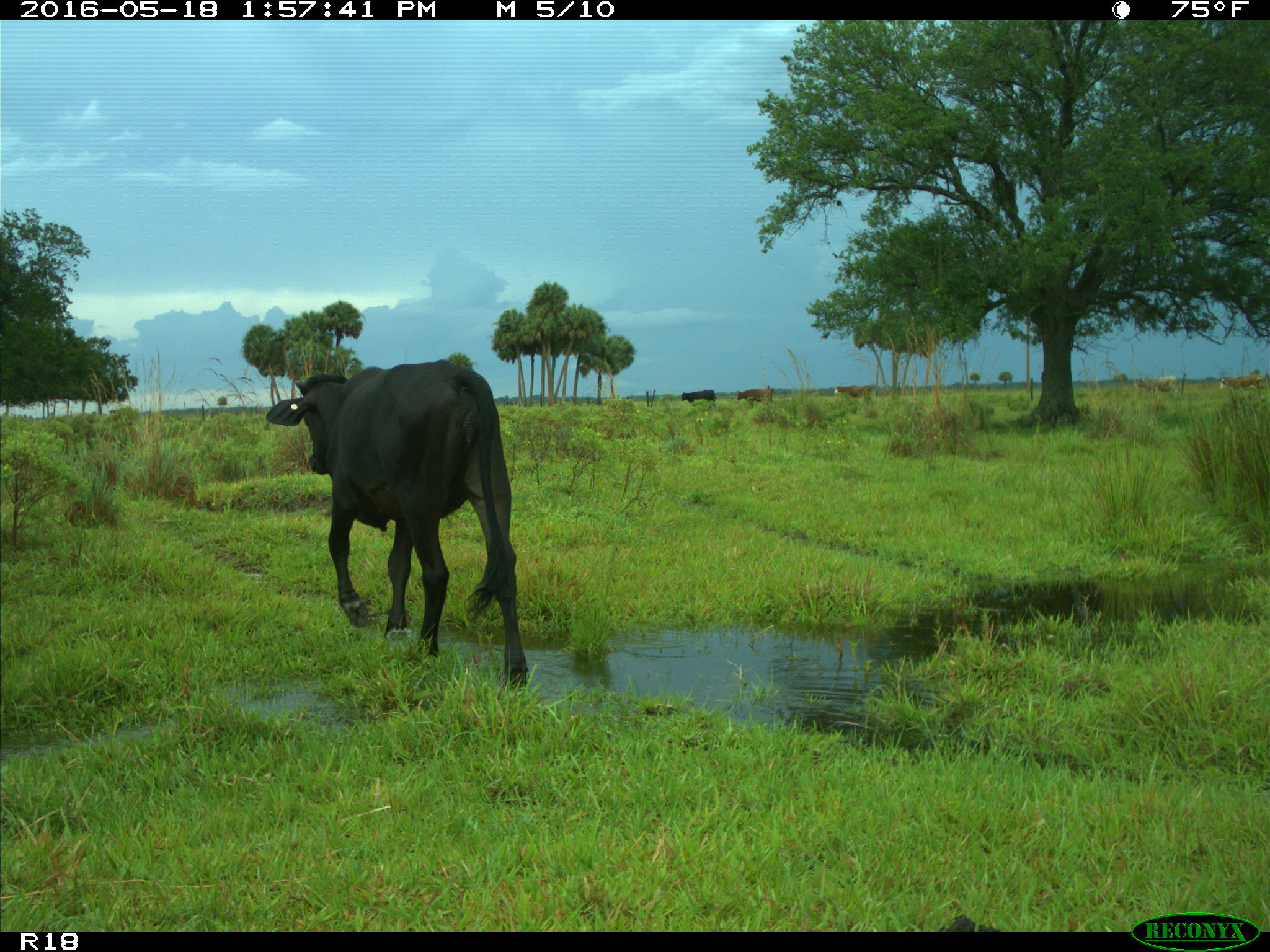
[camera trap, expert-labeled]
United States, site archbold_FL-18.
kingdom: Animalia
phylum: Chordata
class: Mammalia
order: Artiodactyla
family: Bovidae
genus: Bos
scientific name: Bos taurus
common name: domestic cow